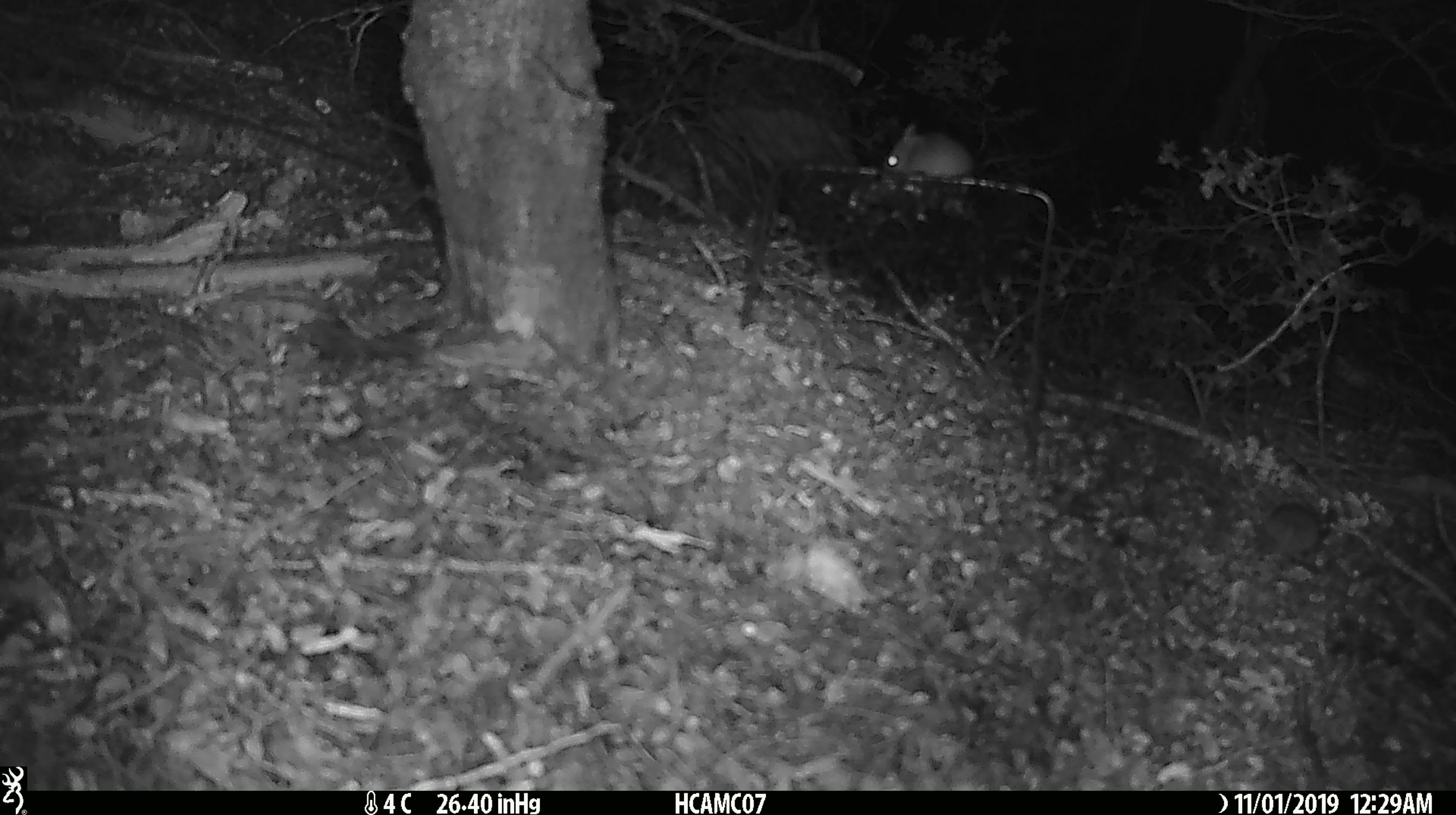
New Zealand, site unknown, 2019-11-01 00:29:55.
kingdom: Animalia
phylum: Chordata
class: Mammalia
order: Rodentia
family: Muridae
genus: Mus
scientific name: Mus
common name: mouse